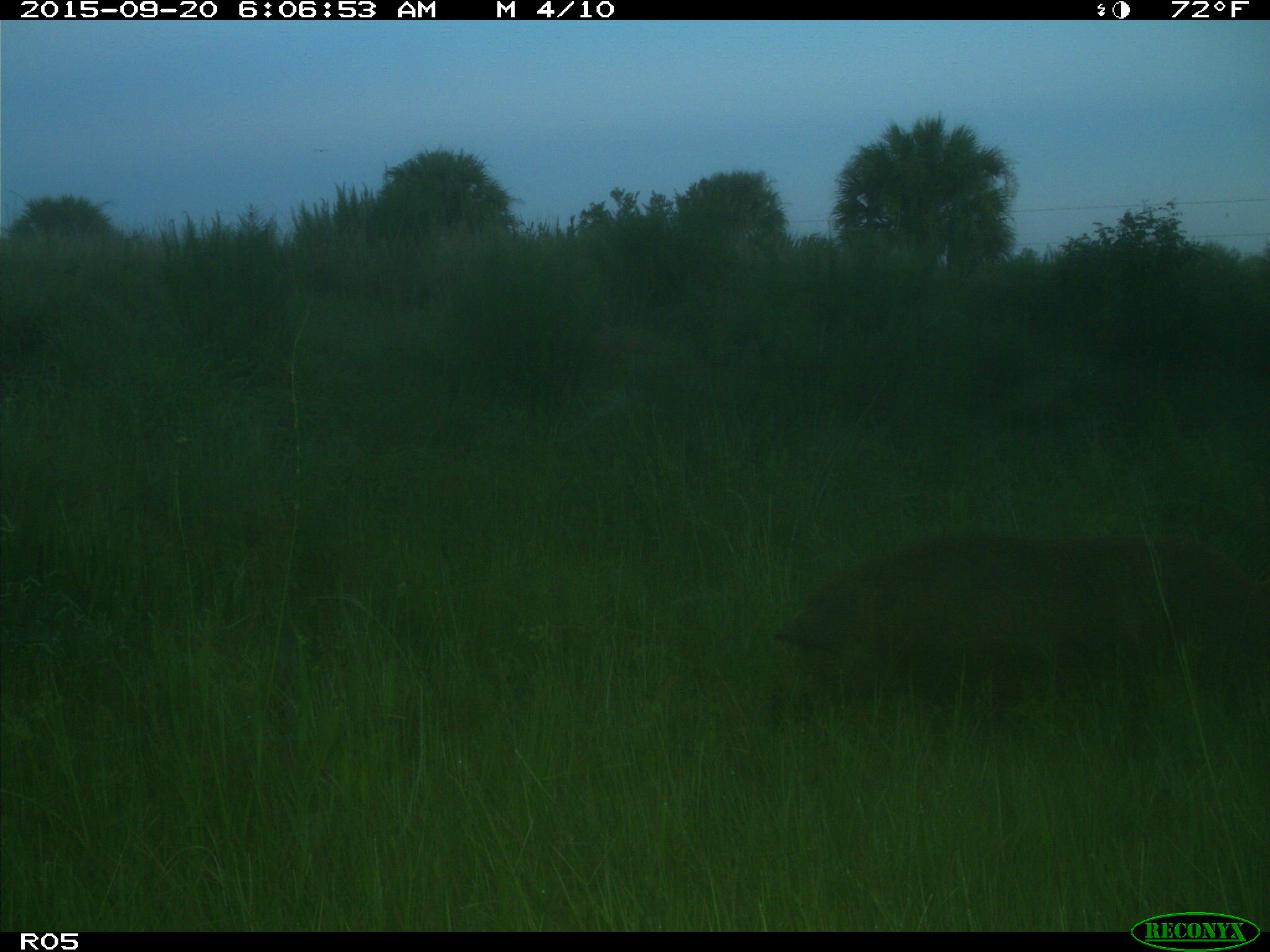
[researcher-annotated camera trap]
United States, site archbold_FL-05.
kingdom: Animalia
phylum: Chordata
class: Mammalia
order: Artiodactyla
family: Suidae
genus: Sus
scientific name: Sus scrofa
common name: wild boar